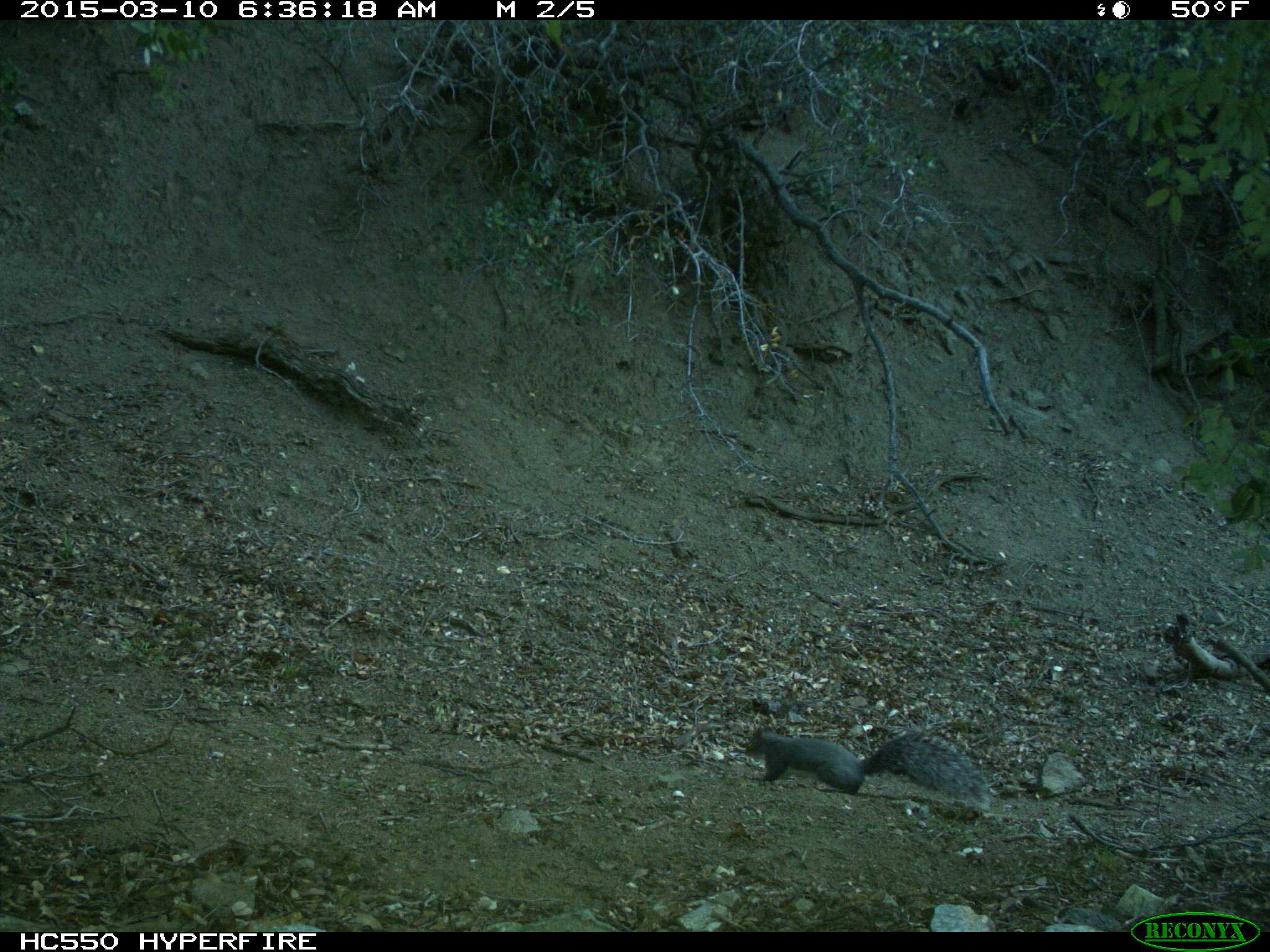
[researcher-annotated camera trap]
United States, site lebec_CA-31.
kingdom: Animalia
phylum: Chordata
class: Mammalia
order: Rodentia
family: Sciuridae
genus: Sciurus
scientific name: Sciurus carolinensis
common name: eastern gray squirrel